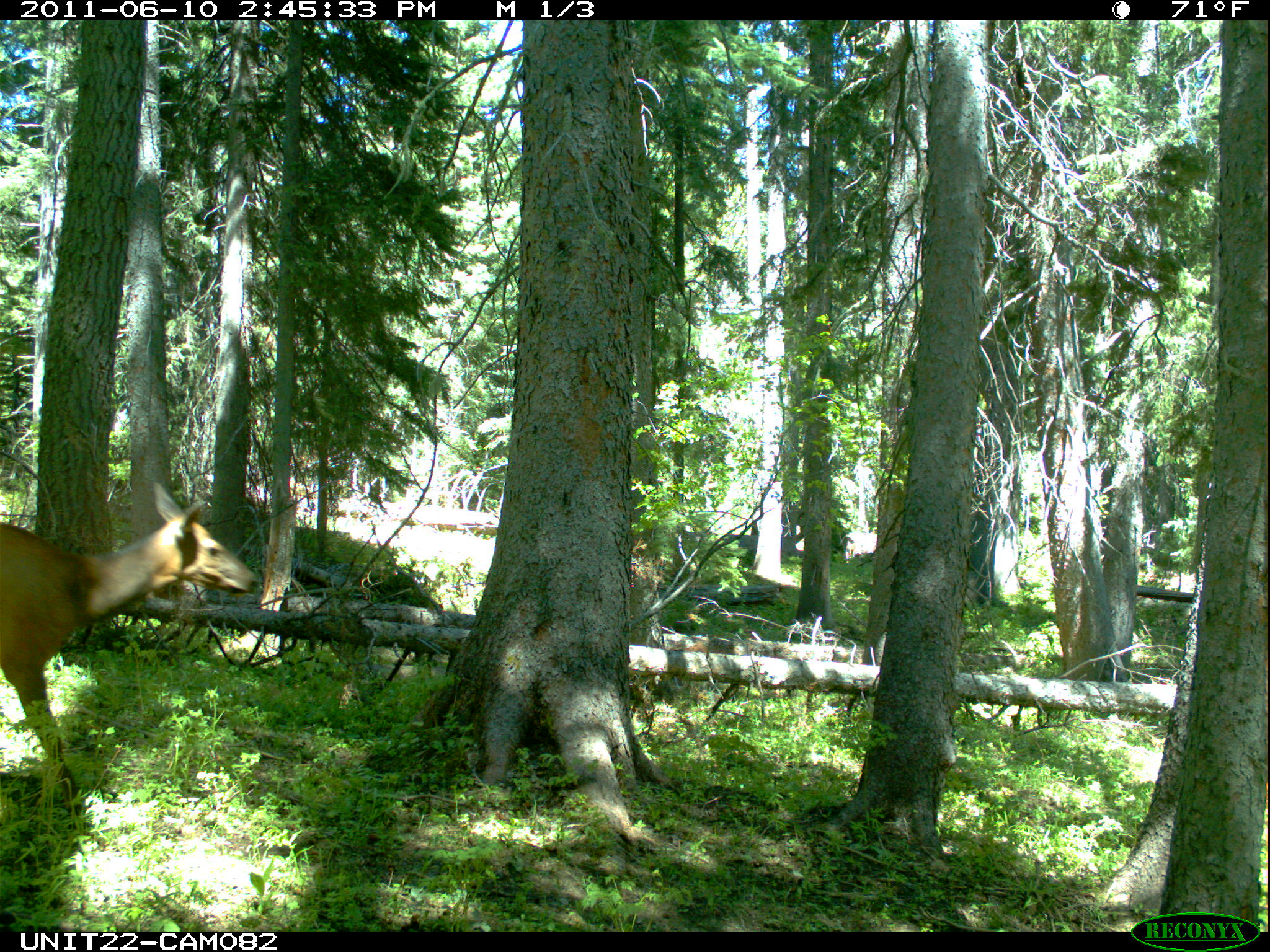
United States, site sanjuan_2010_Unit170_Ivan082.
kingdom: Animalia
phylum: Chordata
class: Mammalia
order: Artiodactyla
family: Cervidae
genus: Cervus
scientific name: Cervus elaphus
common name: red deer